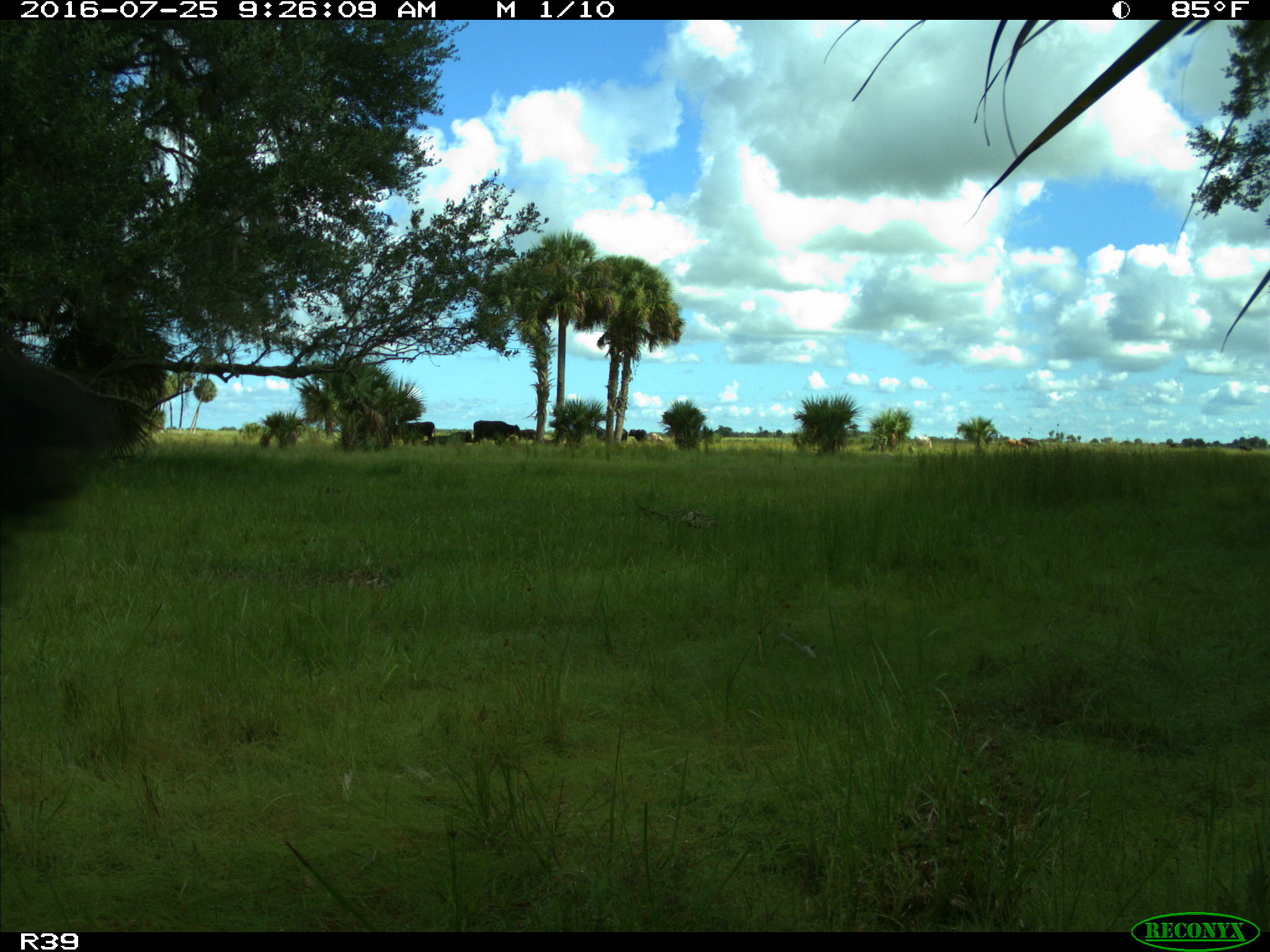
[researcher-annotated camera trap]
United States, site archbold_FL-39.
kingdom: Animalia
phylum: Chordata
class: Mammalia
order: Artiodactyla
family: Bovidae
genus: Bos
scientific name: Bos taurus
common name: domestic cow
Bos taurus (domestic cow).